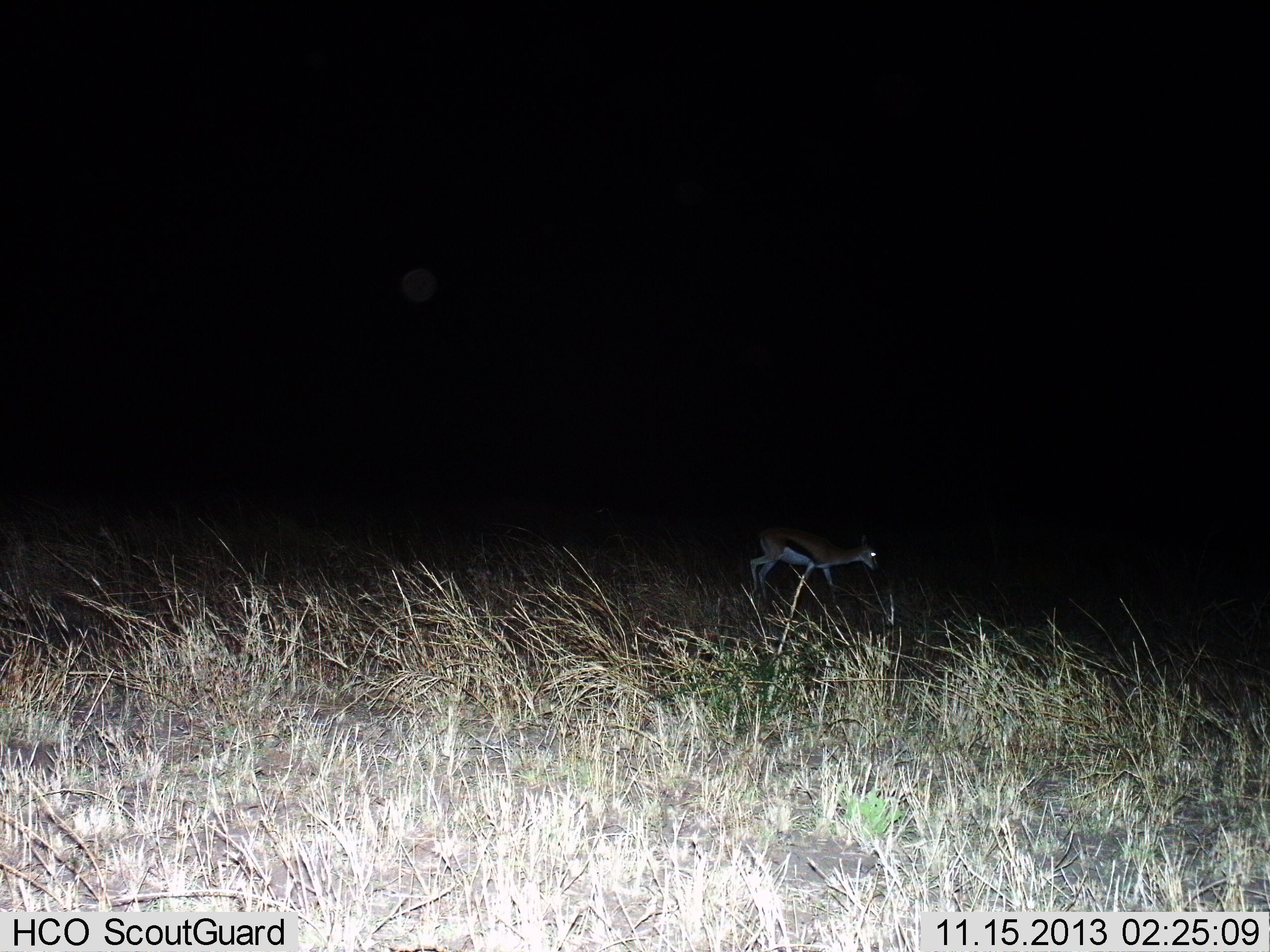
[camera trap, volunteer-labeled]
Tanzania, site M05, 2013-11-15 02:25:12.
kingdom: Animalia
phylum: Chordata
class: Mammalia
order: Artiodactyla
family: Bovidae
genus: Eudorcas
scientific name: Eudorcas thomsonii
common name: thomson's gazelle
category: gazellethomsons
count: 1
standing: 35%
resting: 0%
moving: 58%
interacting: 0%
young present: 0%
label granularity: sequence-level